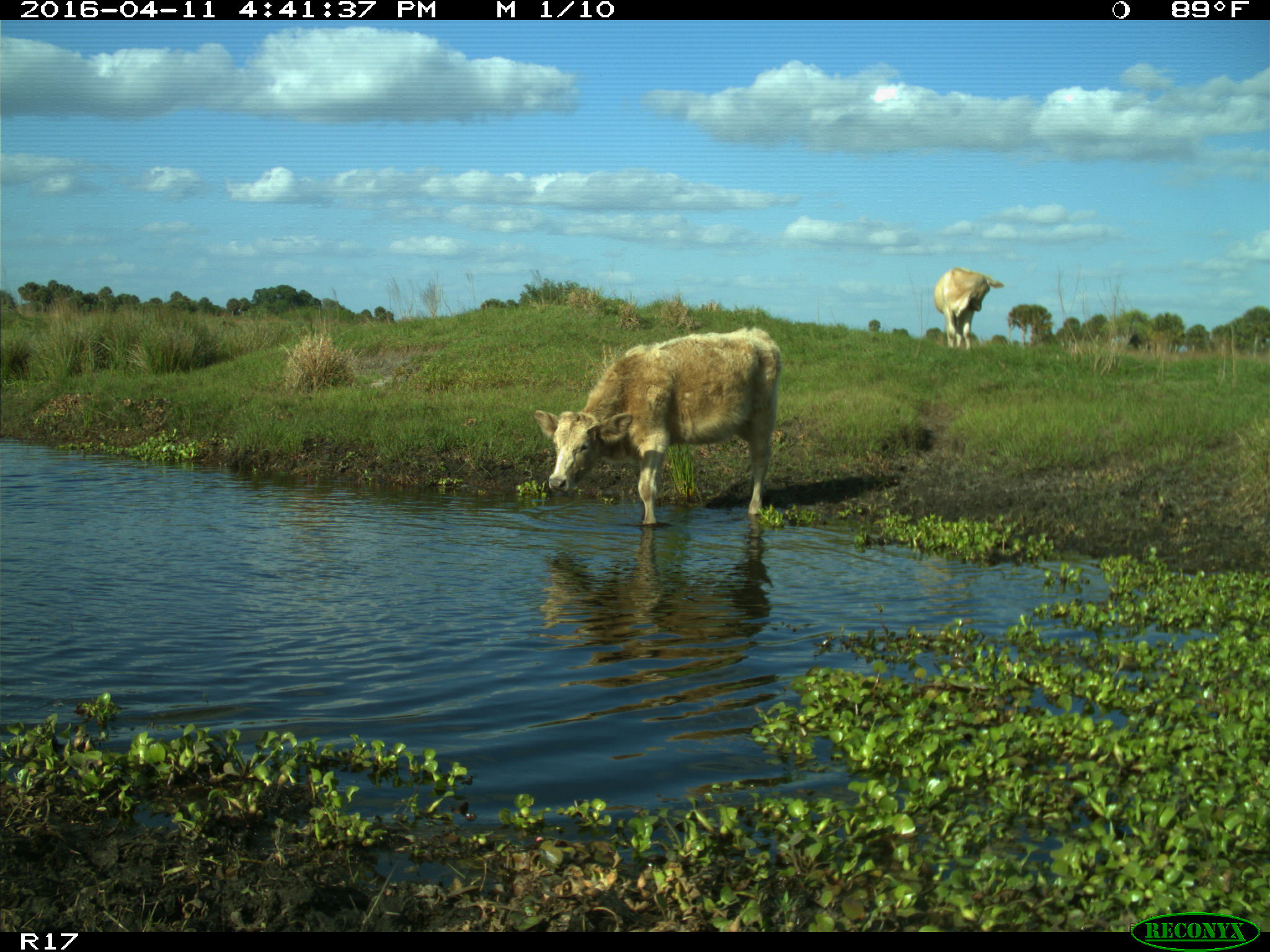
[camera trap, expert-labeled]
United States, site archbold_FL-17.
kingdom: Animalia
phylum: Chordata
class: Mammalia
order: Artiodactyla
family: Bovidae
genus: Bos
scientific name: Bos taurus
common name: domestic cow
Bos taurus (domestic cow).